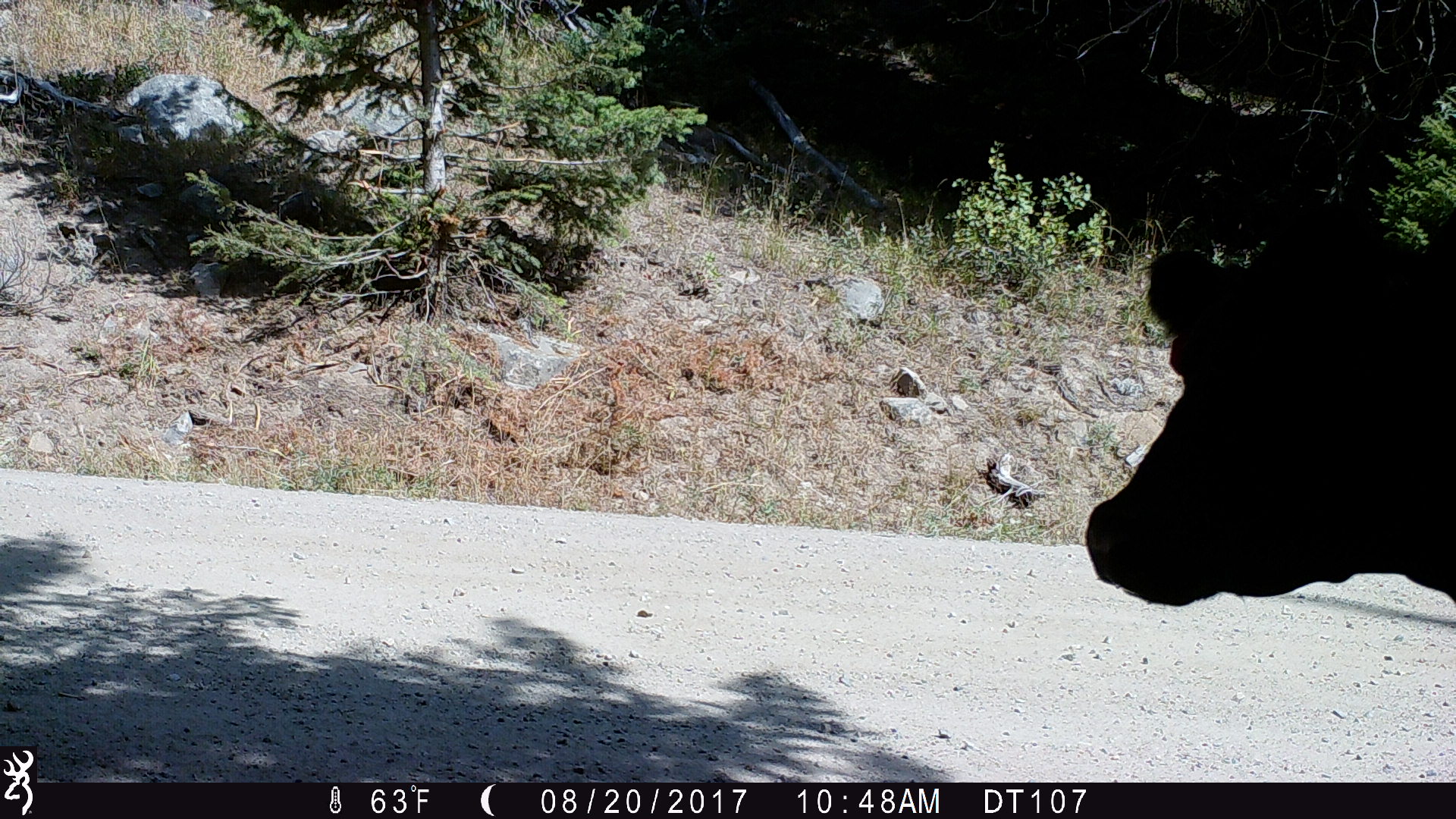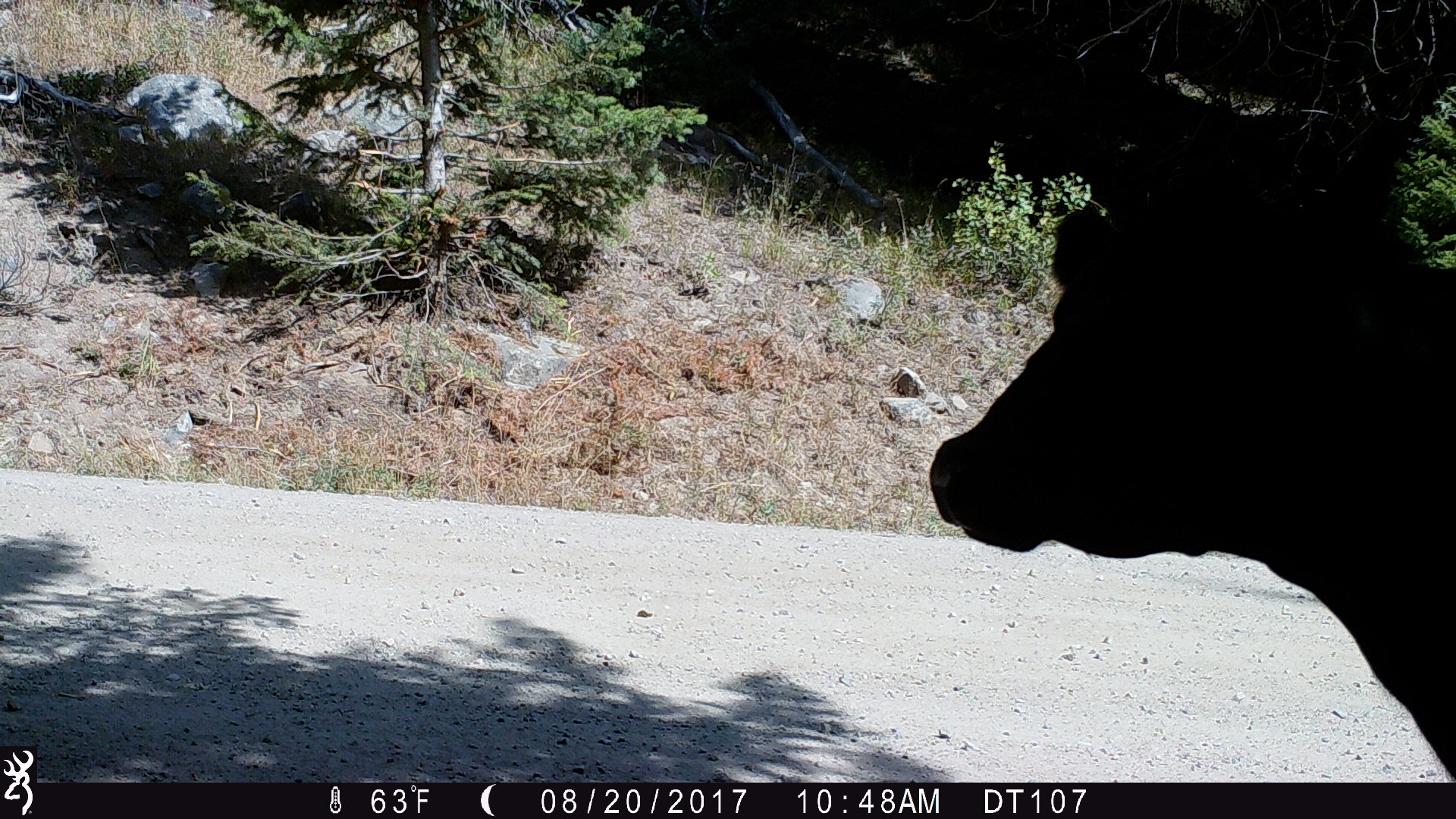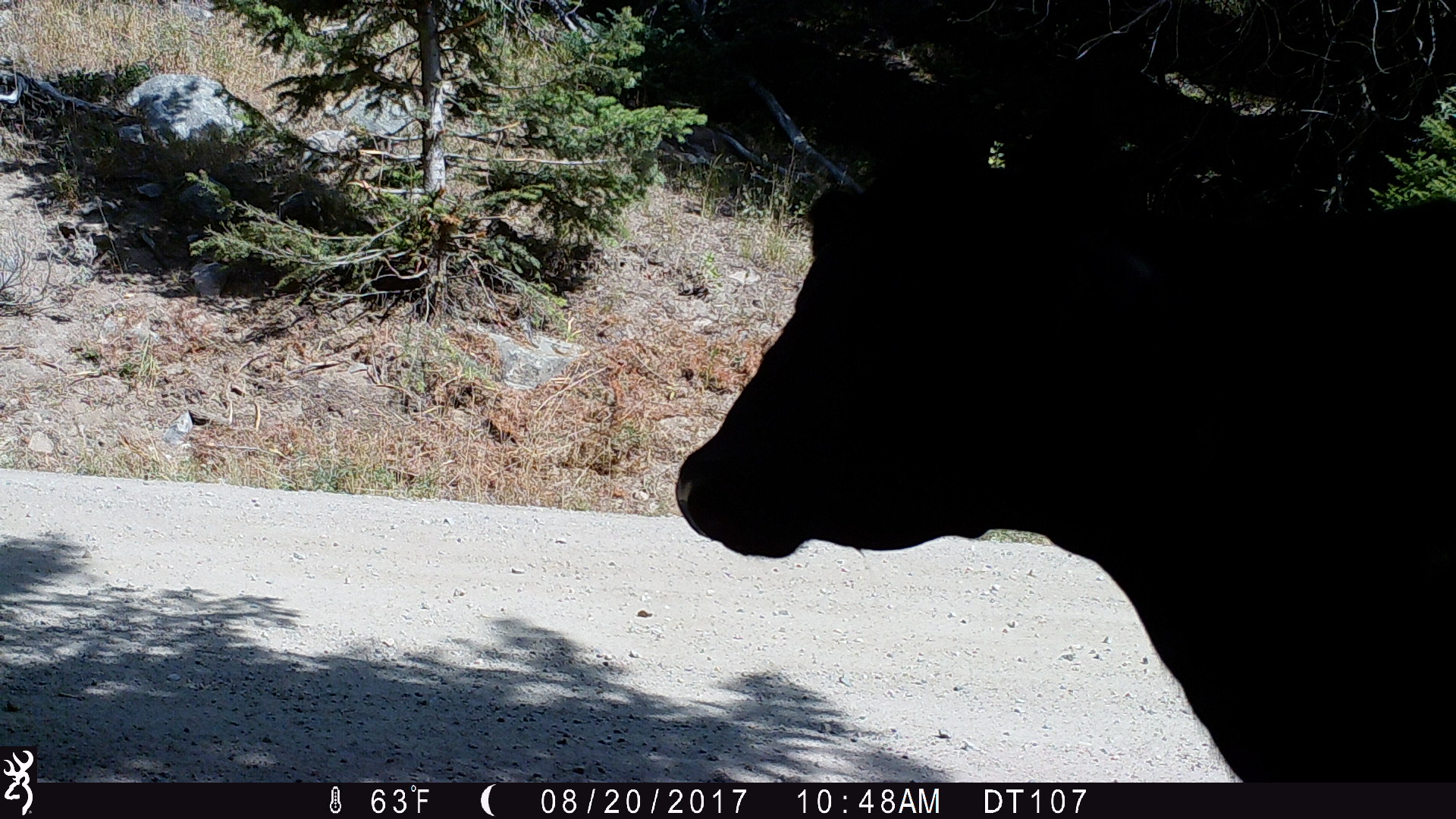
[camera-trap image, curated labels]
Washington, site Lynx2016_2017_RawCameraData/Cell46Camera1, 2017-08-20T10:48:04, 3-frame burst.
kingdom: Animalia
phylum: Chordata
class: Mammalia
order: Artiodactyla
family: Bovidae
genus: Bos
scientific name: Bos taurus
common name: domestic cattle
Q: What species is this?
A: Domestic cattle (Bos taurus).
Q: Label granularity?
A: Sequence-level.